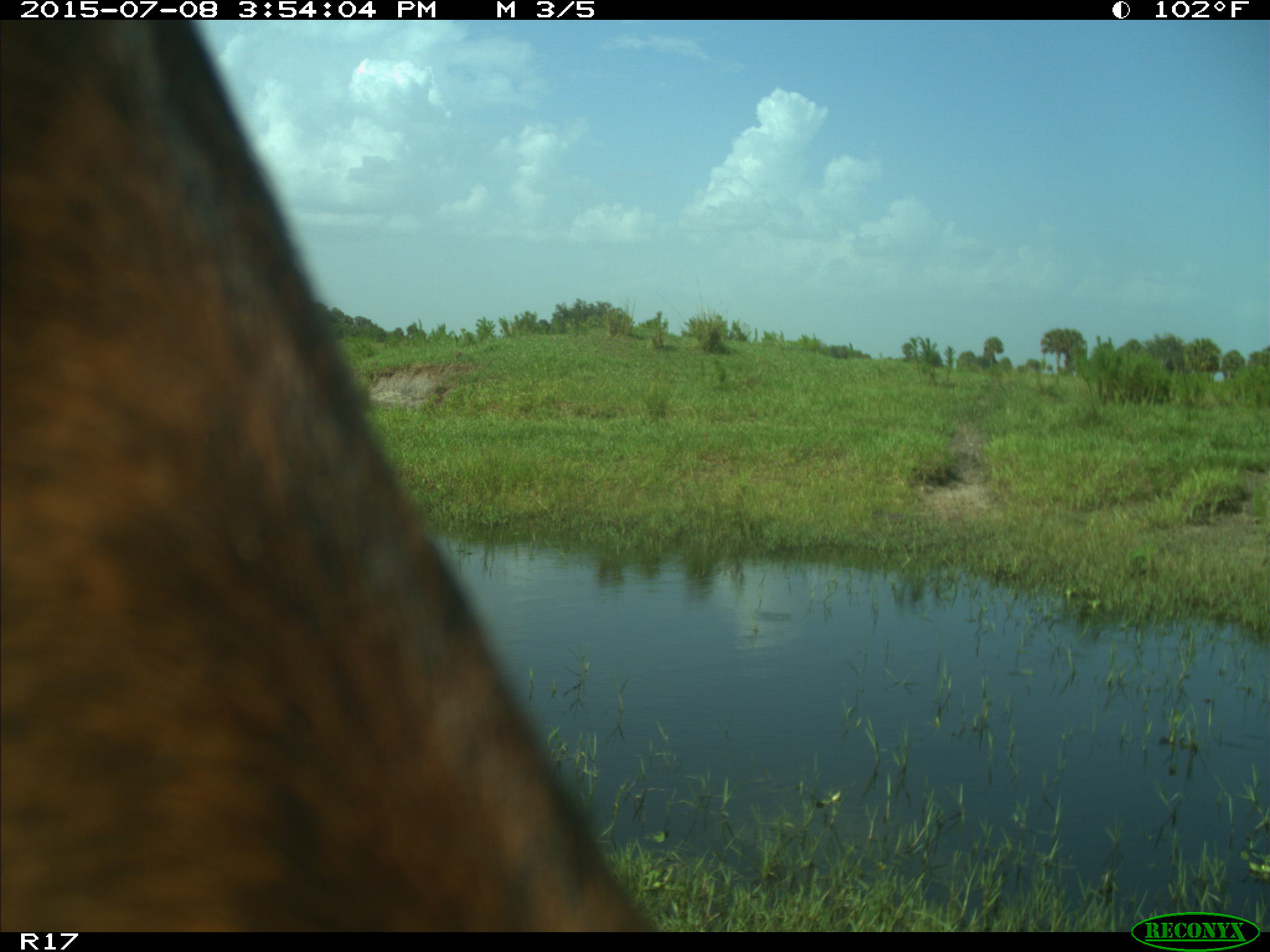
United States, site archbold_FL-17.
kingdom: Animalia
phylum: Chordata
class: Mammalia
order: Artiodactyla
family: Bovidae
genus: Bos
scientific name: Bos taurus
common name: domestic cow